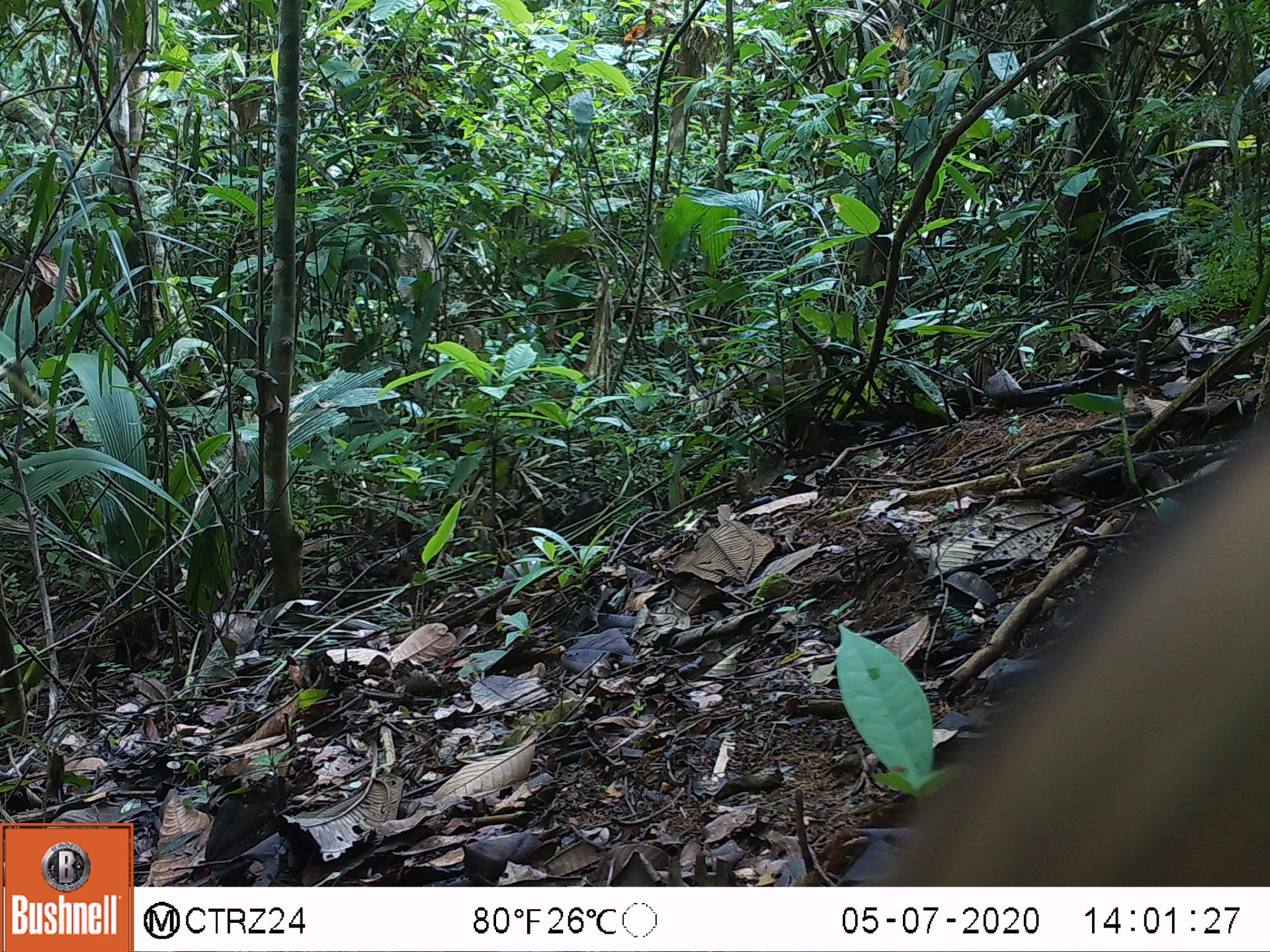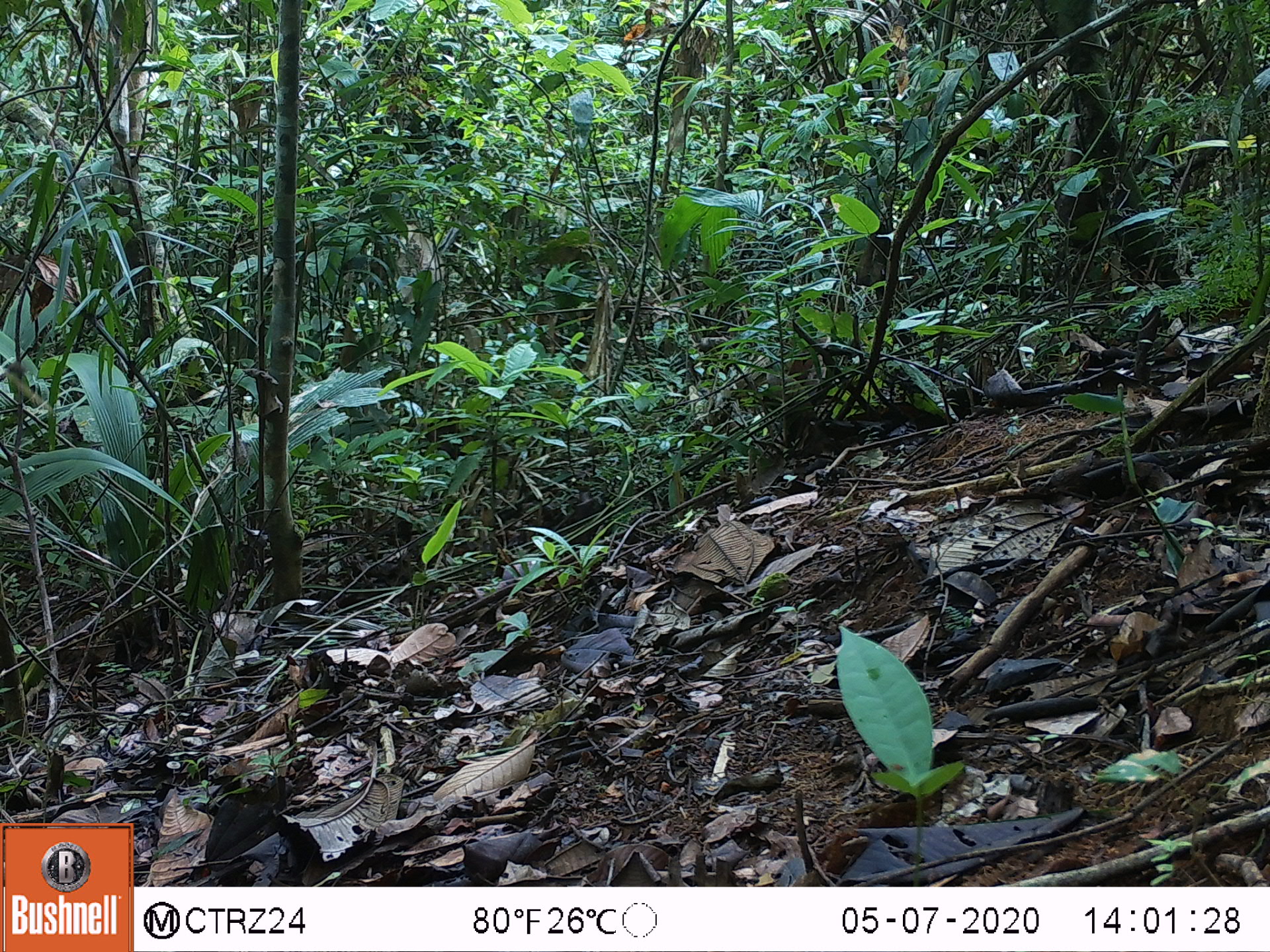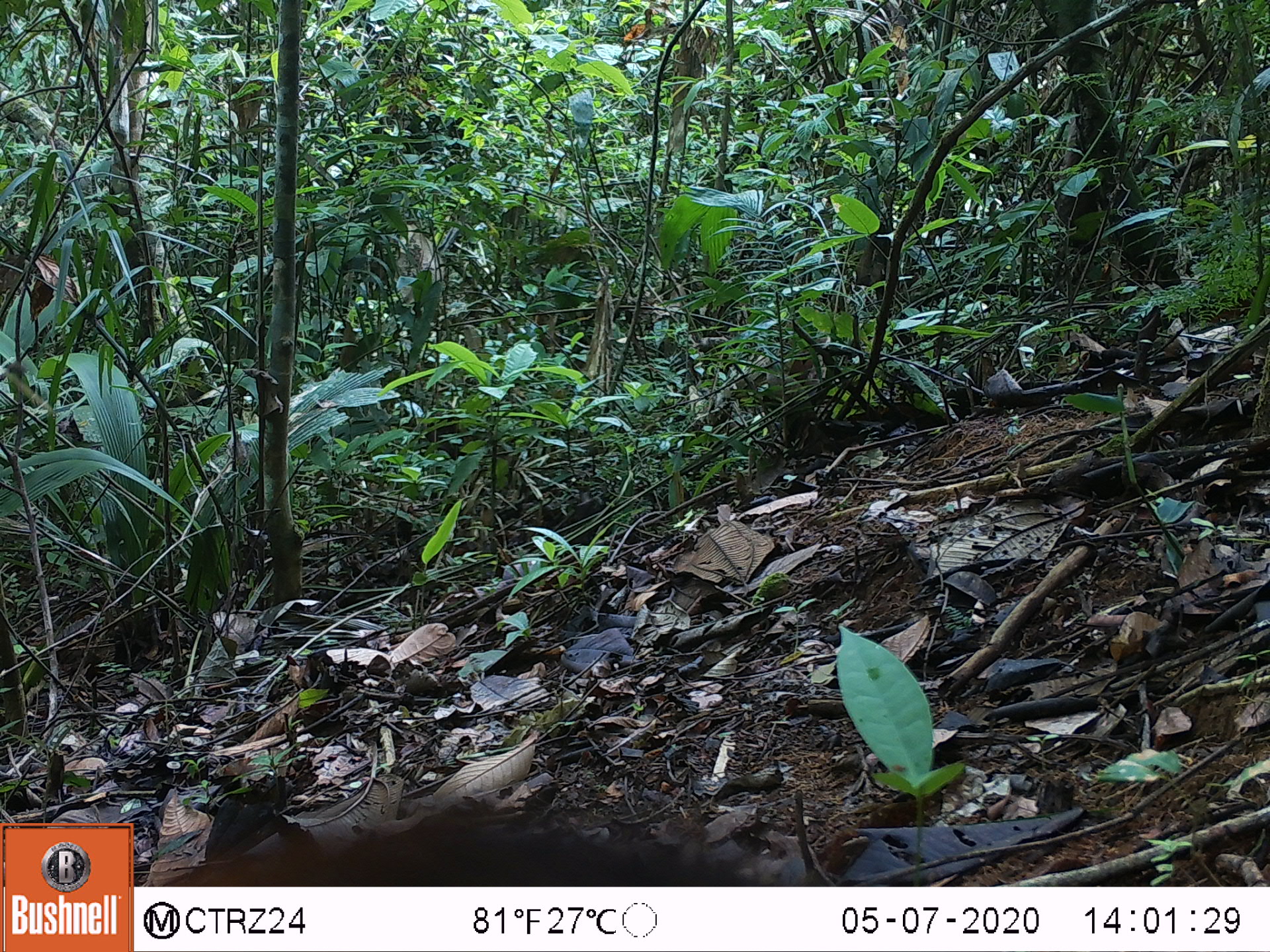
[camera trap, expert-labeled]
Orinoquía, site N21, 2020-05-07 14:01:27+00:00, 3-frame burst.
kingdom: Animalia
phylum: Chordata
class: Mammalia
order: Carnivora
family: Procyonidae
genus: Nasua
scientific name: Nasua nasua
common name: south american coati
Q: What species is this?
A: South american coati (Nasua nasua).